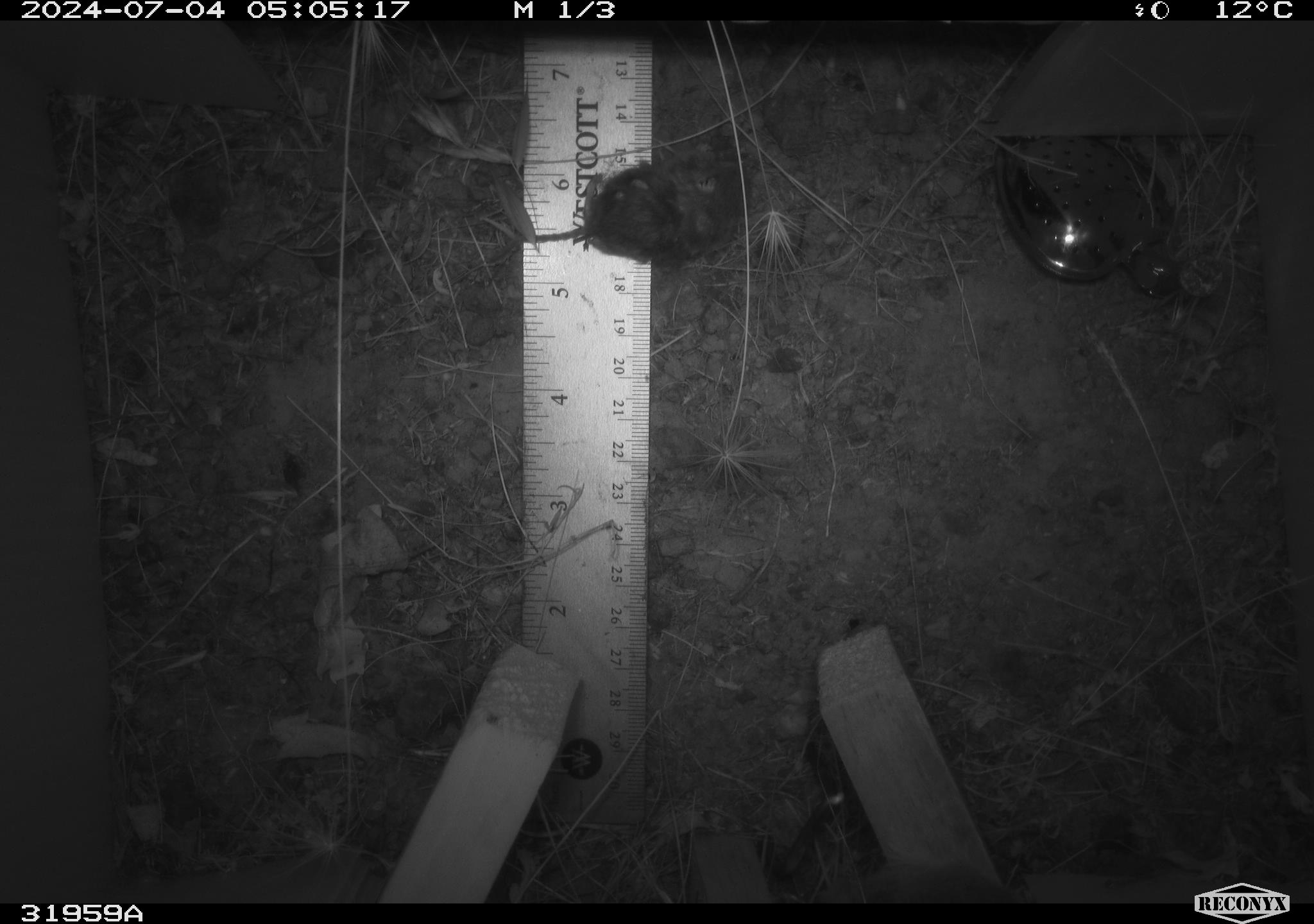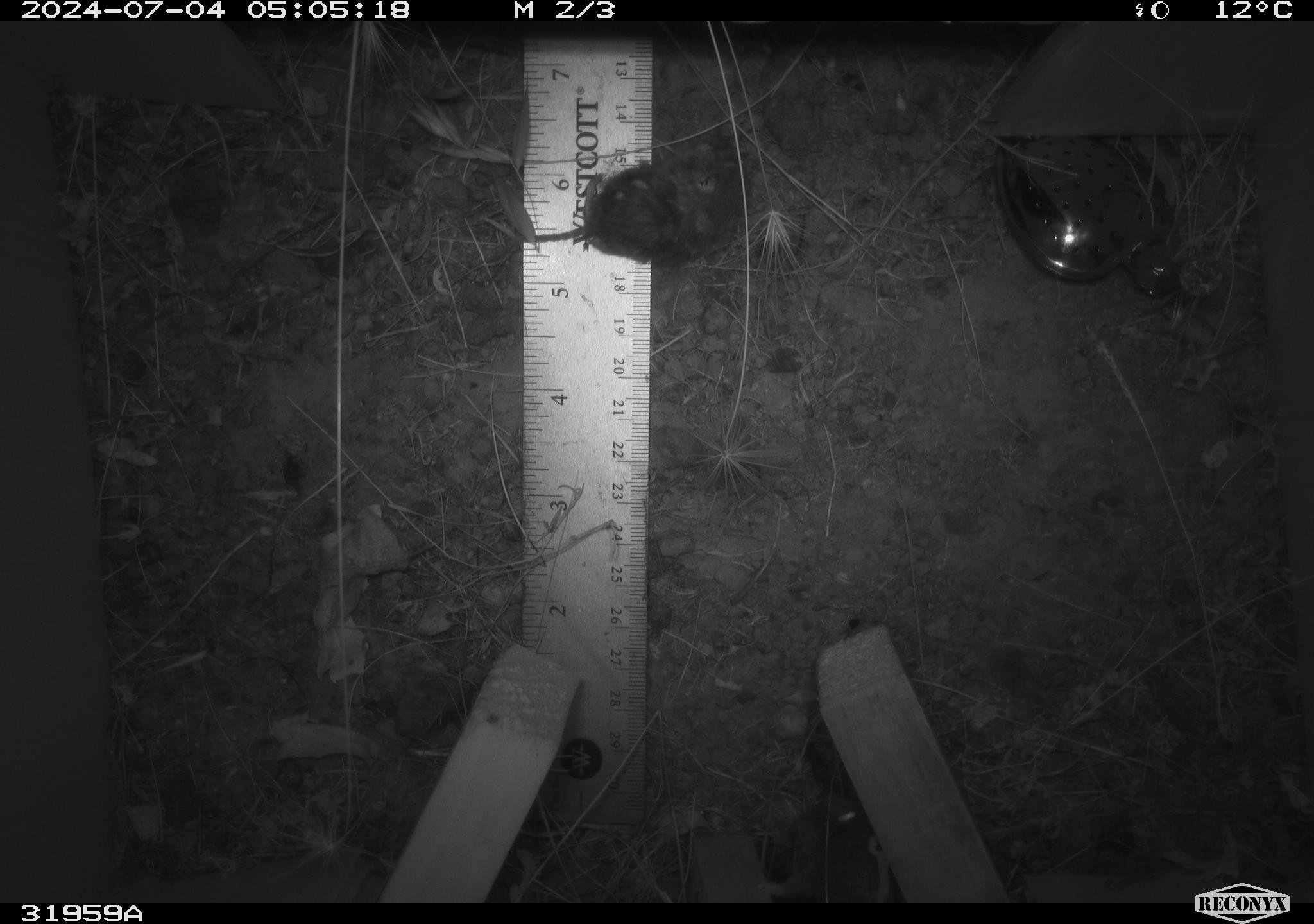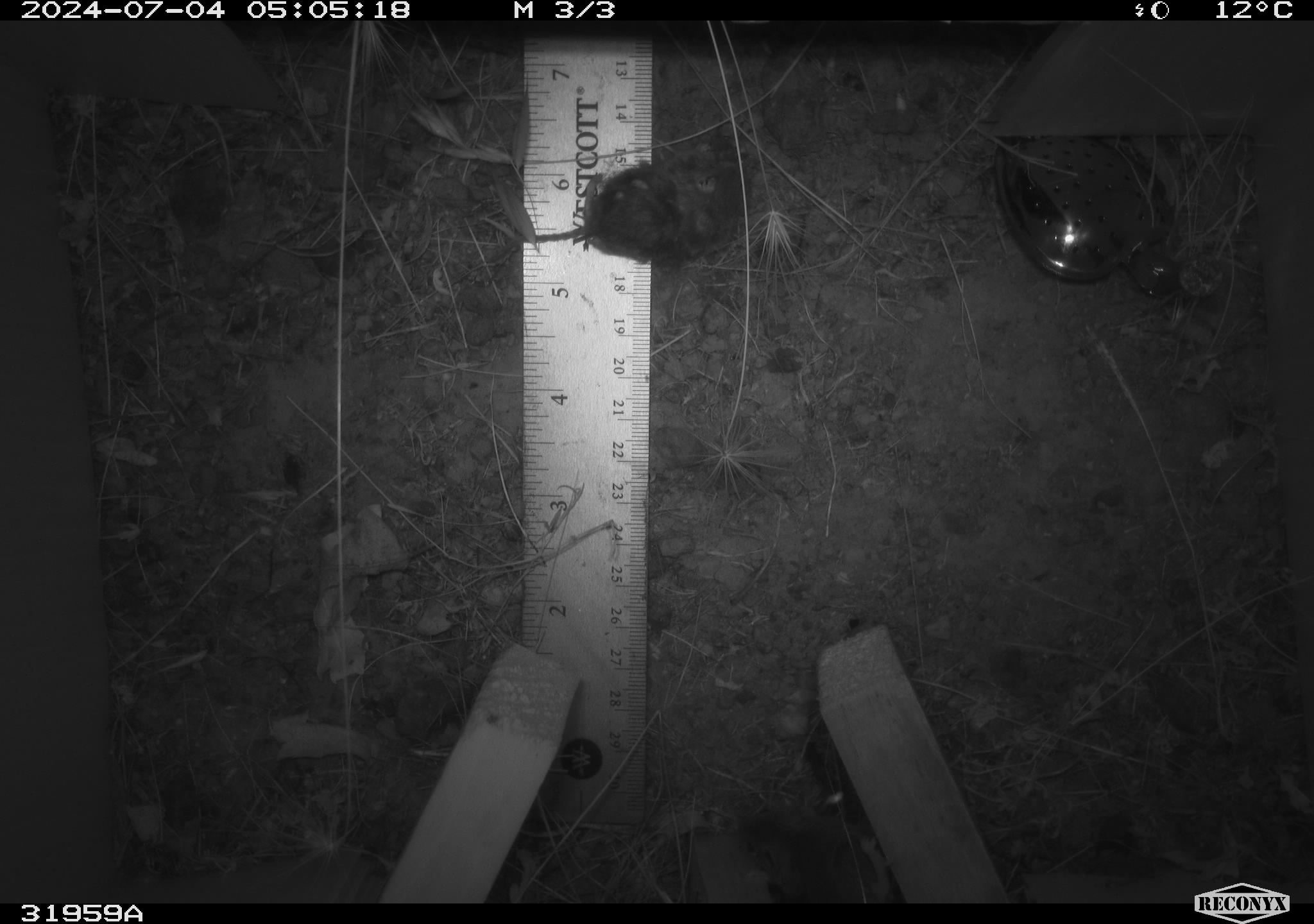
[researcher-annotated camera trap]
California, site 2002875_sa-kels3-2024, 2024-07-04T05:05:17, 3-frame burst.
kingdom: Animalia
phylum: Chordata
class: Mammalia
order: Rodentia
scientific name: Rodentia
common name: mouse species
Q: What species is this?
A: Mouse species (Rodentia).